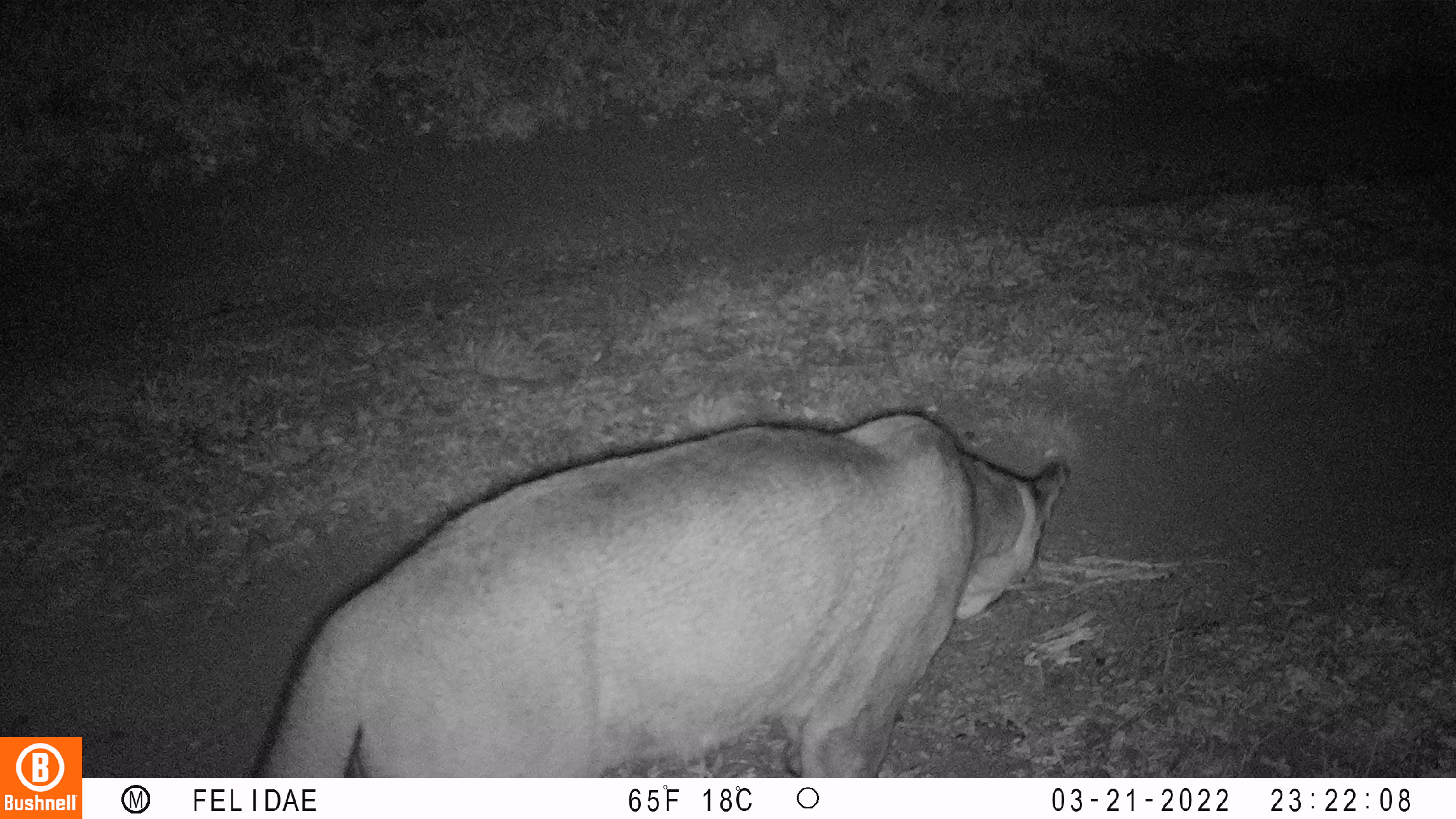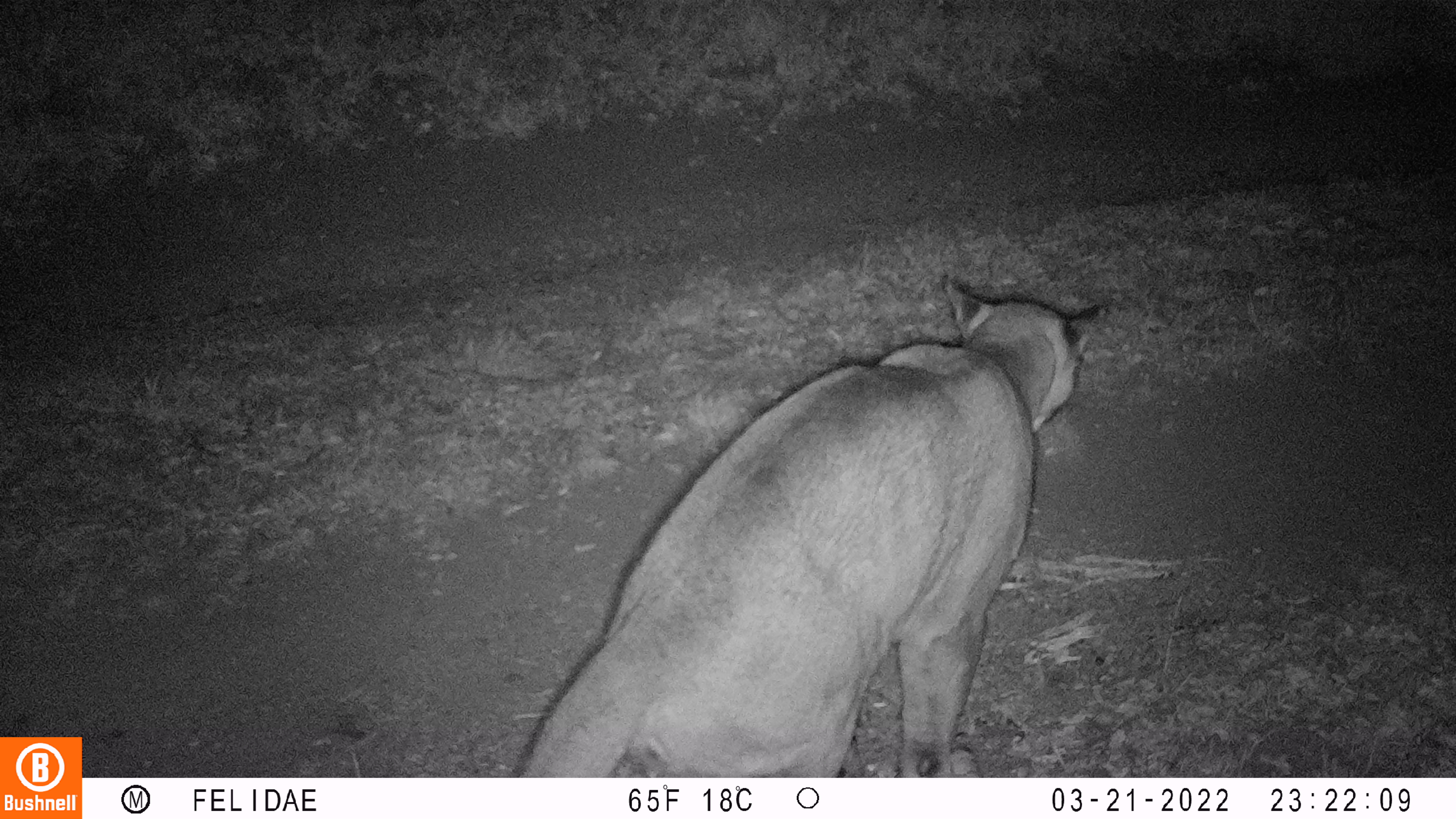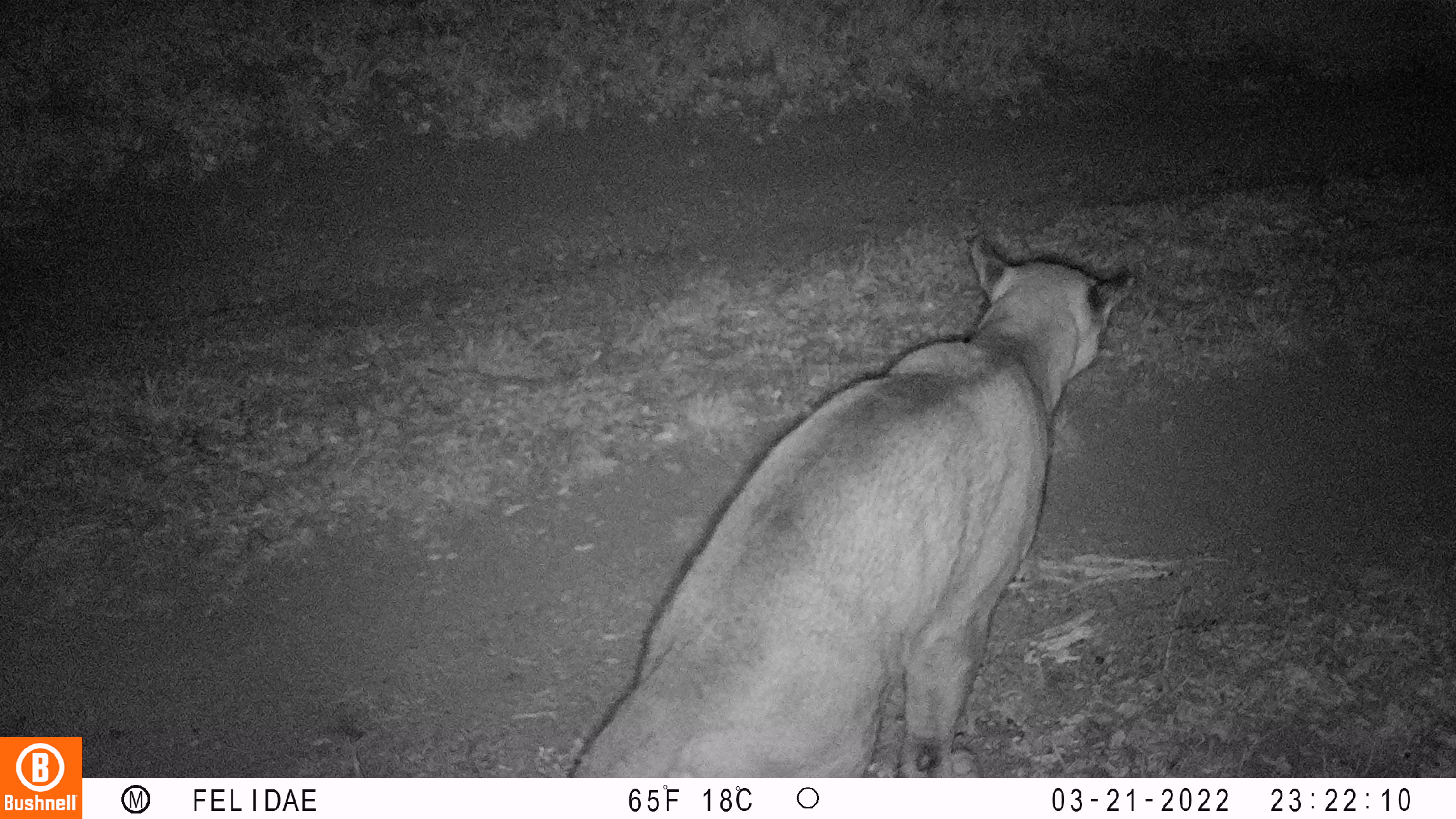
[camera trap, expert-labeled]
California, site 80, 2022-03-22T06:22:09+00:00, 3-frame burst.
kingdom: Animalia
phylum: Chordata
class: Mammalia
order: Carnivora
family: Felidae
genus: Puma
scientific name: Puma concolor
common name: puma